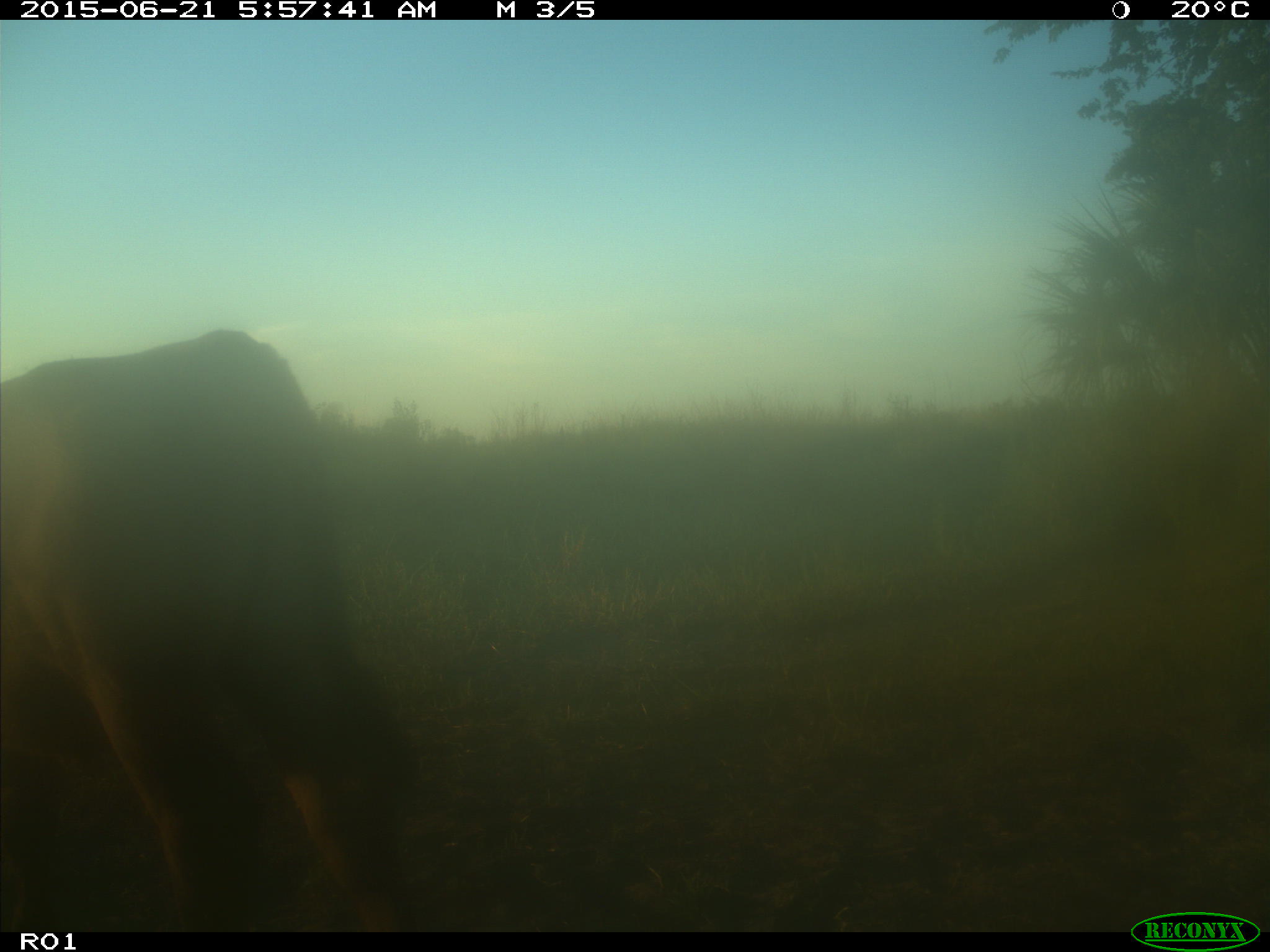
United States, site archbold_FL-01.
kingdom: Animalia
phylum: Chordata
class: Mammalia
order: Artiodactyla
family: Bovidae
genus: Bos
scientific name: Bos taurus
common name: domestic cow